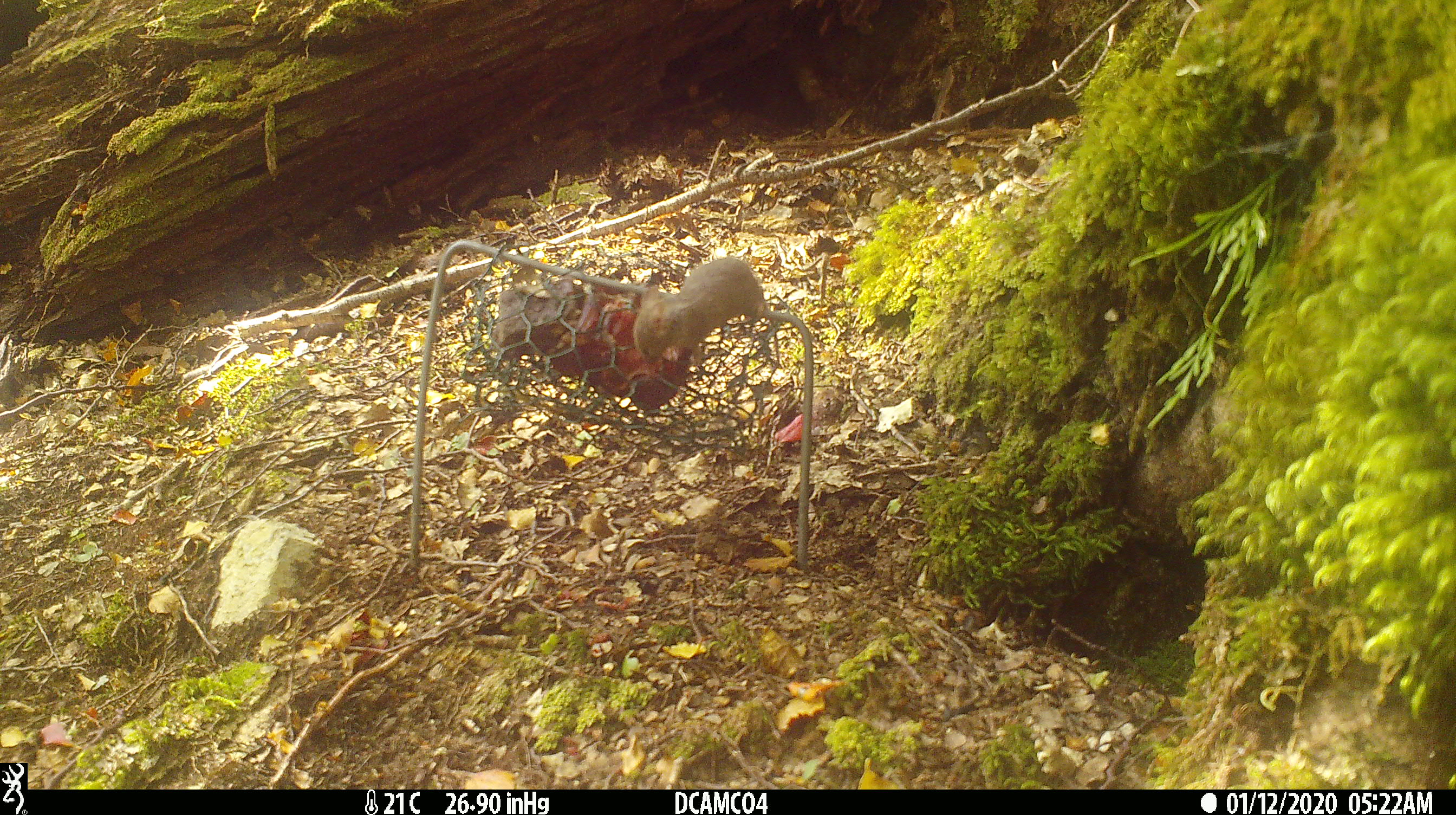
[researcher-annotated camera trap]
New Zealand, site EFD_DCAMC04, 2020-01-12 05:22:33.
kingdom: Animalia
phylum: Chordata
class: Mammalia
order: Rodentia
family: Muridae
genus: Mus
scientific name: Mus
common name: mouse